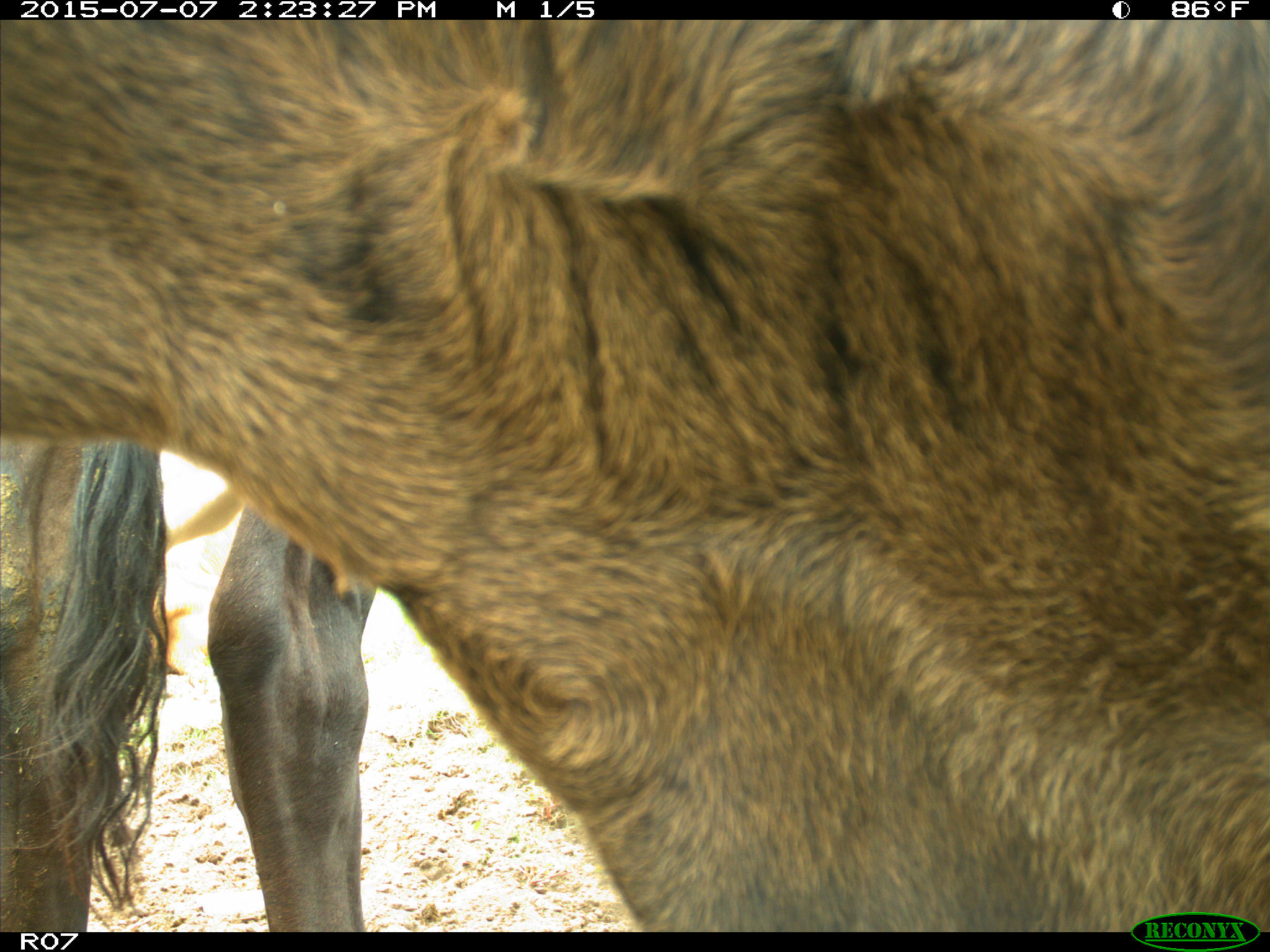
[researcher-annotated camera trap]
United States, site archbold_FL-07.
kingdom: Animalia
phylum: Chordata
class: Mammalia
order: Artiodactyla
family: Bovidae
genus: Bos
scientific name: Bos taurus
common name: domestic cow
Bos taurus (domestic cow).